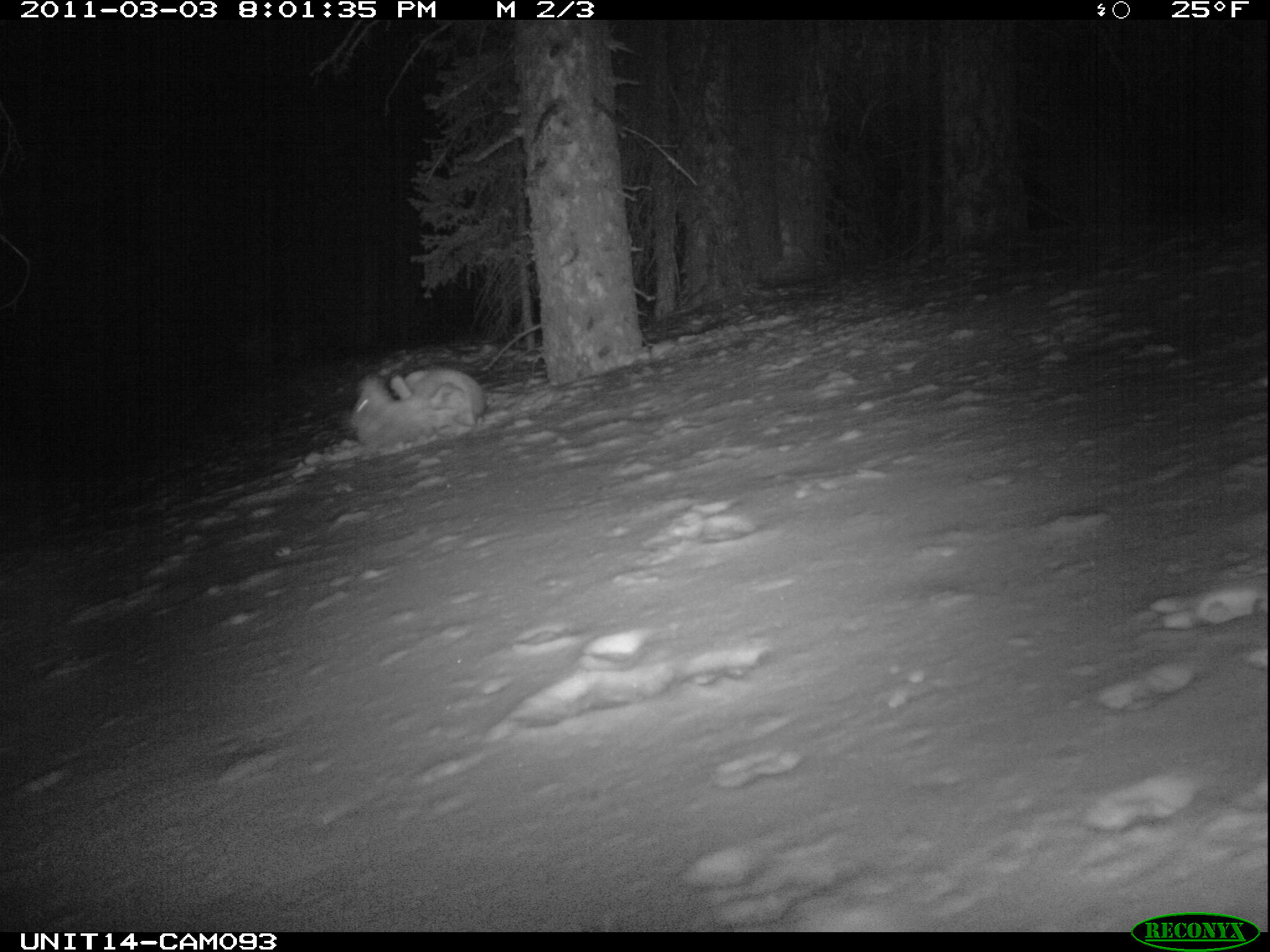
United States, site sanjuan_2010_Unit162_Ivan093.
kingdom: Animalia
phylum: Chordata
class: Mammalia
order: Lagomorpha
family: Leporidae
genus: Lepus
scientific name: Lepus americanus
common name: snowshoe hare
Lepus americanus (snowshoe hare).